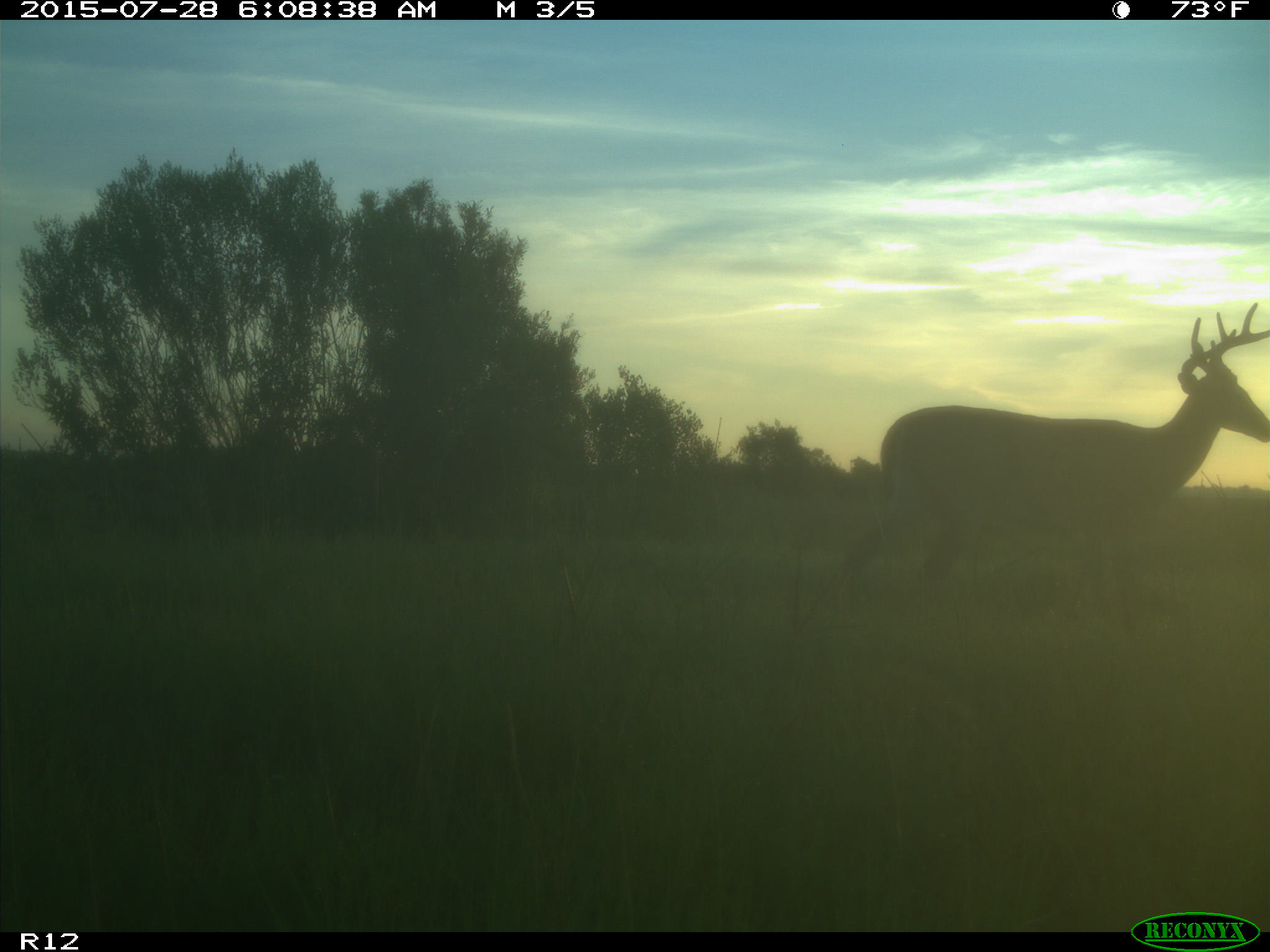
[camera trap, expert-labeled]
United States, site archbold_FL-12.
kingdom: Animalia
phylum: Chordata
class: Mammalia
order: Artiodactyla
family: Cervidae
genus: Odocoileus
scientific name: Odocoileus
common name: deer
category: unidentified deer